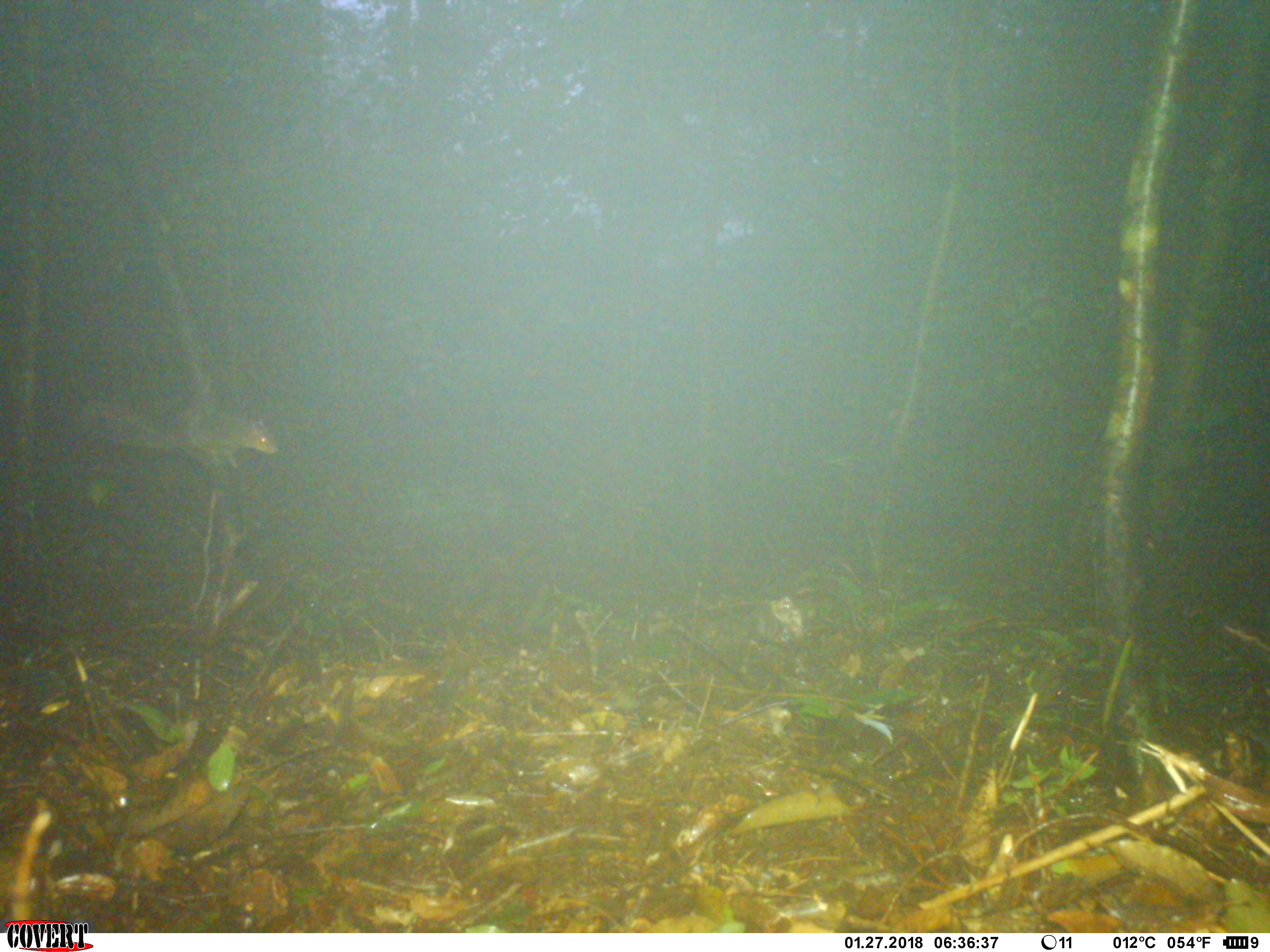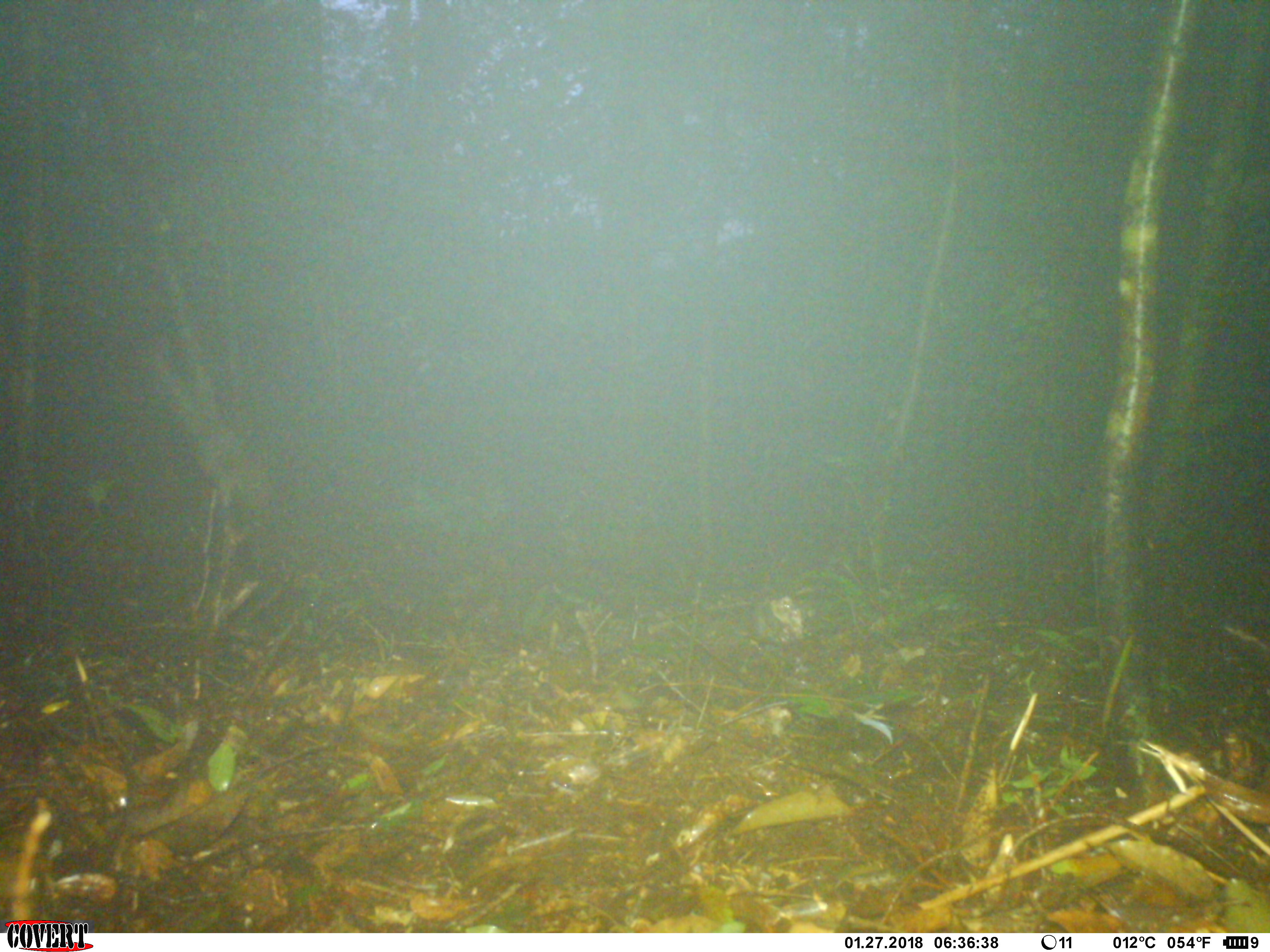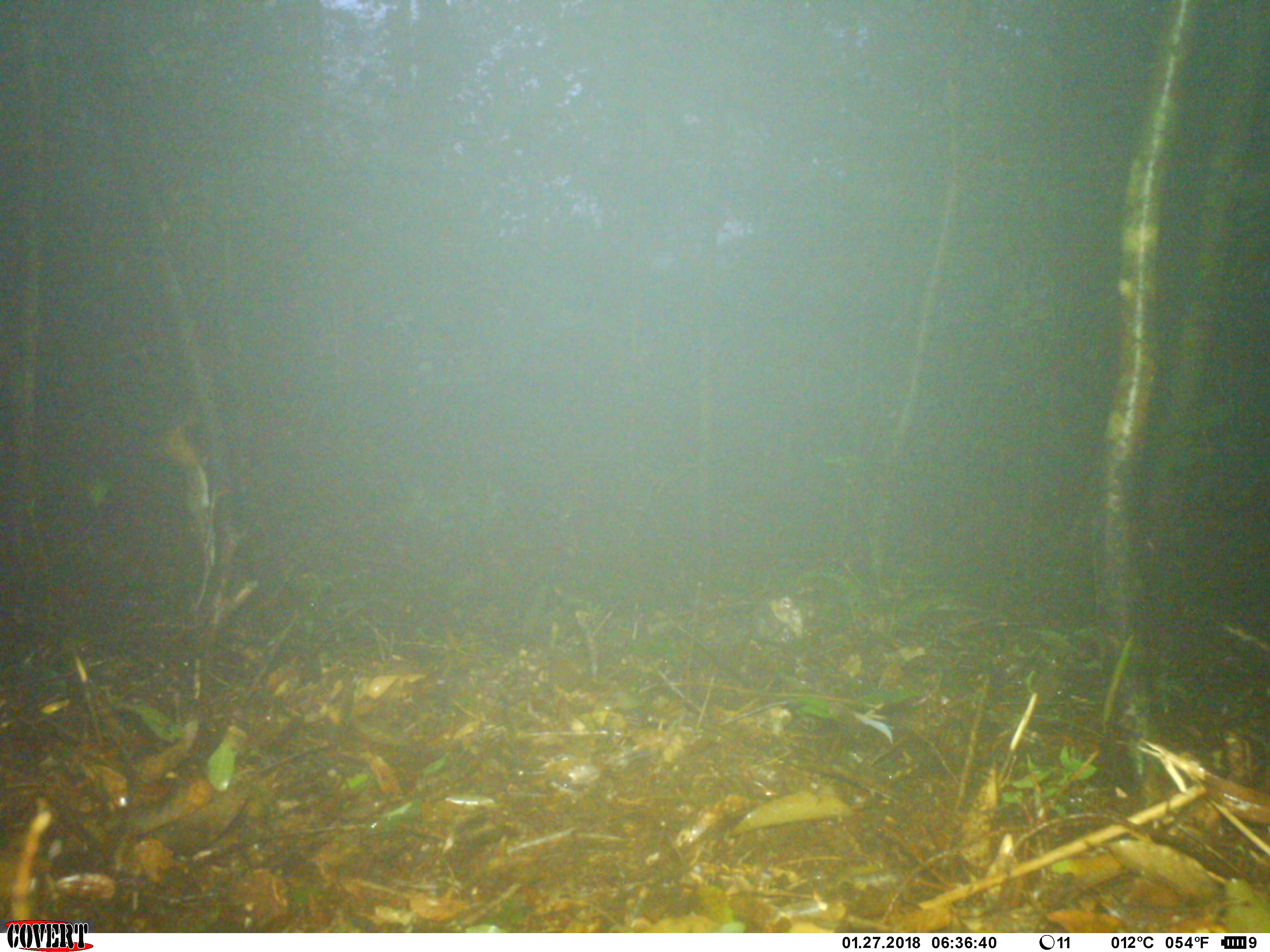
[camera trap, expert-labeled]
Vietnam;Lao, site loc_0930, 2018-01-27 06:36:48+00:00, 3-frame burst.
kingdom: Animalia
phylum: Chordata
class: Mammalia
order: Rodentia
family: Sciuridae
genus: Dremomys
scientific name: Dremomys rufigenis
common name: red-cheeked squirrel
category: red cheeked squirrel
Red cheeked squirrel (red-cheeked squirrel) (Dremomys rufigenis). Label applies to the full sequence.